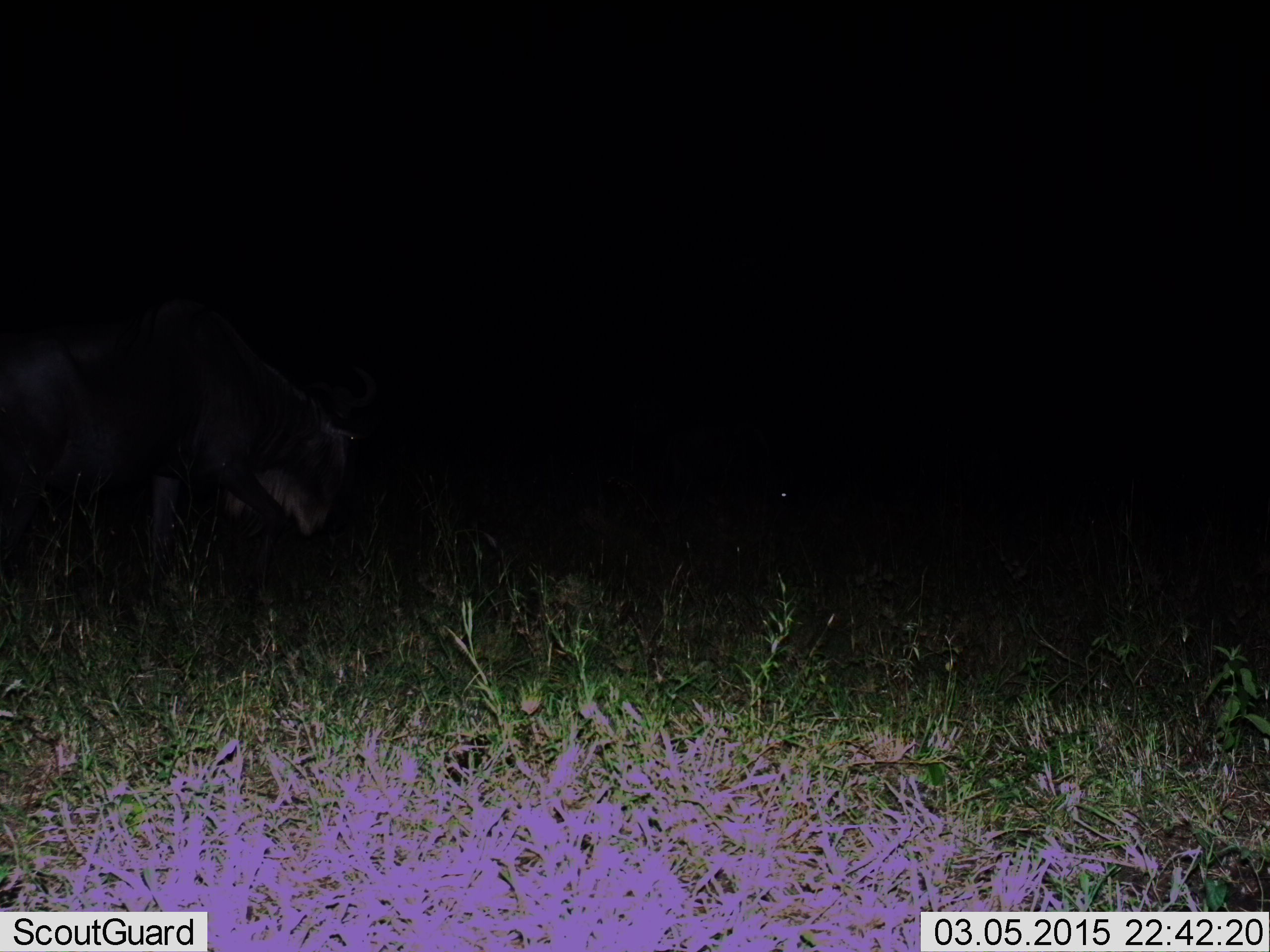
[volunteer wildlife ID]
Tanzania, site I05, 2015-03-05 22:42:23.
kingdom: Animalia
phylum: Chordata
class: Mammalia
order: Artiodactyla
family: Bovidae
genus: Connochaetes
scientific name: Connochaetes taurinus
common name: blue wildebeest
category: wildebeest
Wildebeest (blue wildebeest) (Connochaetes taurinus), count 1. Behavior (volunteer vote fractions): standing 60%, resting 0%, moving 10%, interacting 0%. Young present (vote fraction): 0%. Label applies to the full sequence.